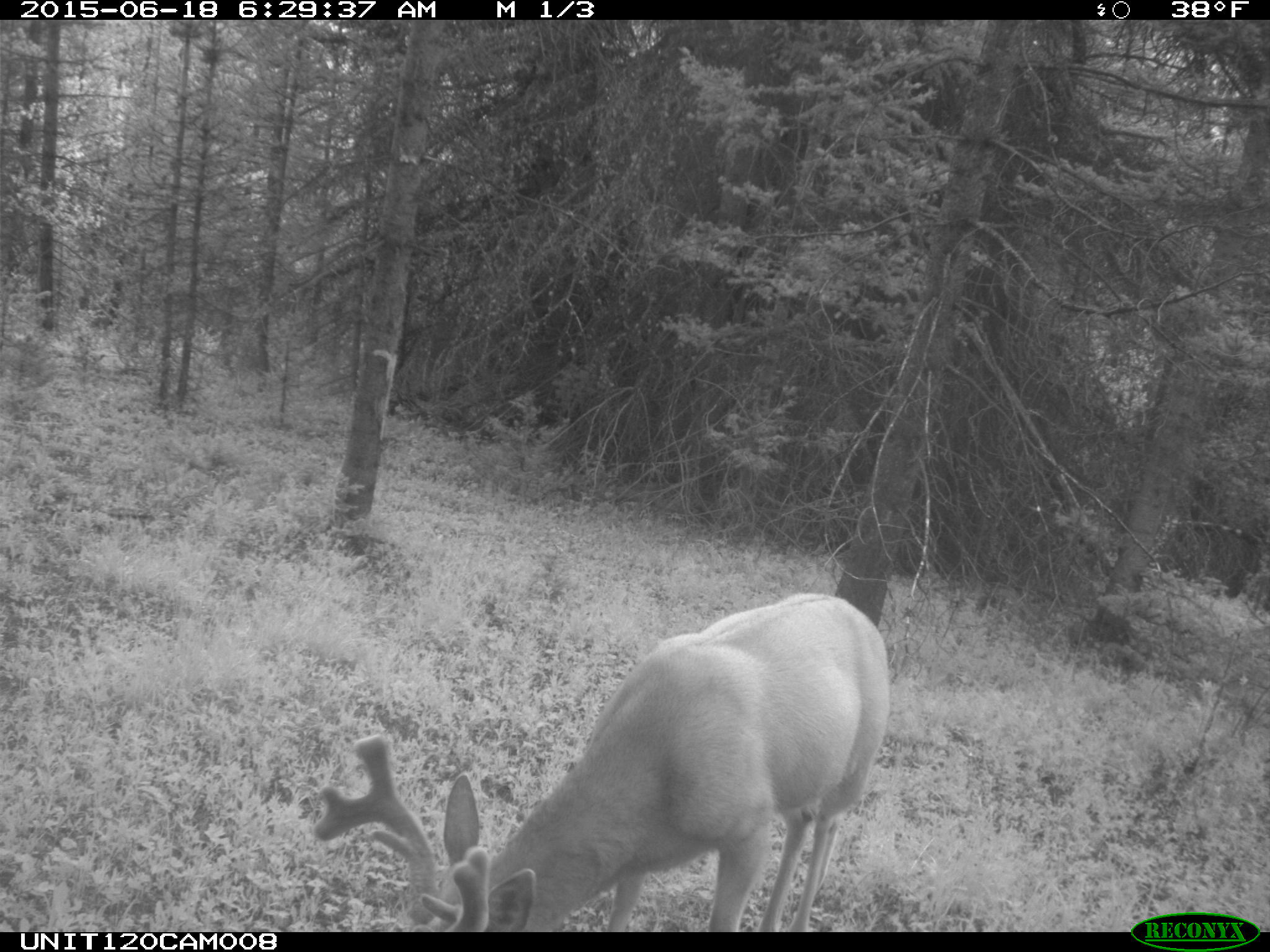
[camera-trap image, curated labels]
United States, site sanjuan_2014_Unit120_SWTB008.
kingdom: Animalia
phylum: Chordata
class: Mammalia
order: Artiodactyla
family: Cervidae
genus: Odocoileus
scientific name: Odocoileus hemionus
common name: mule deer